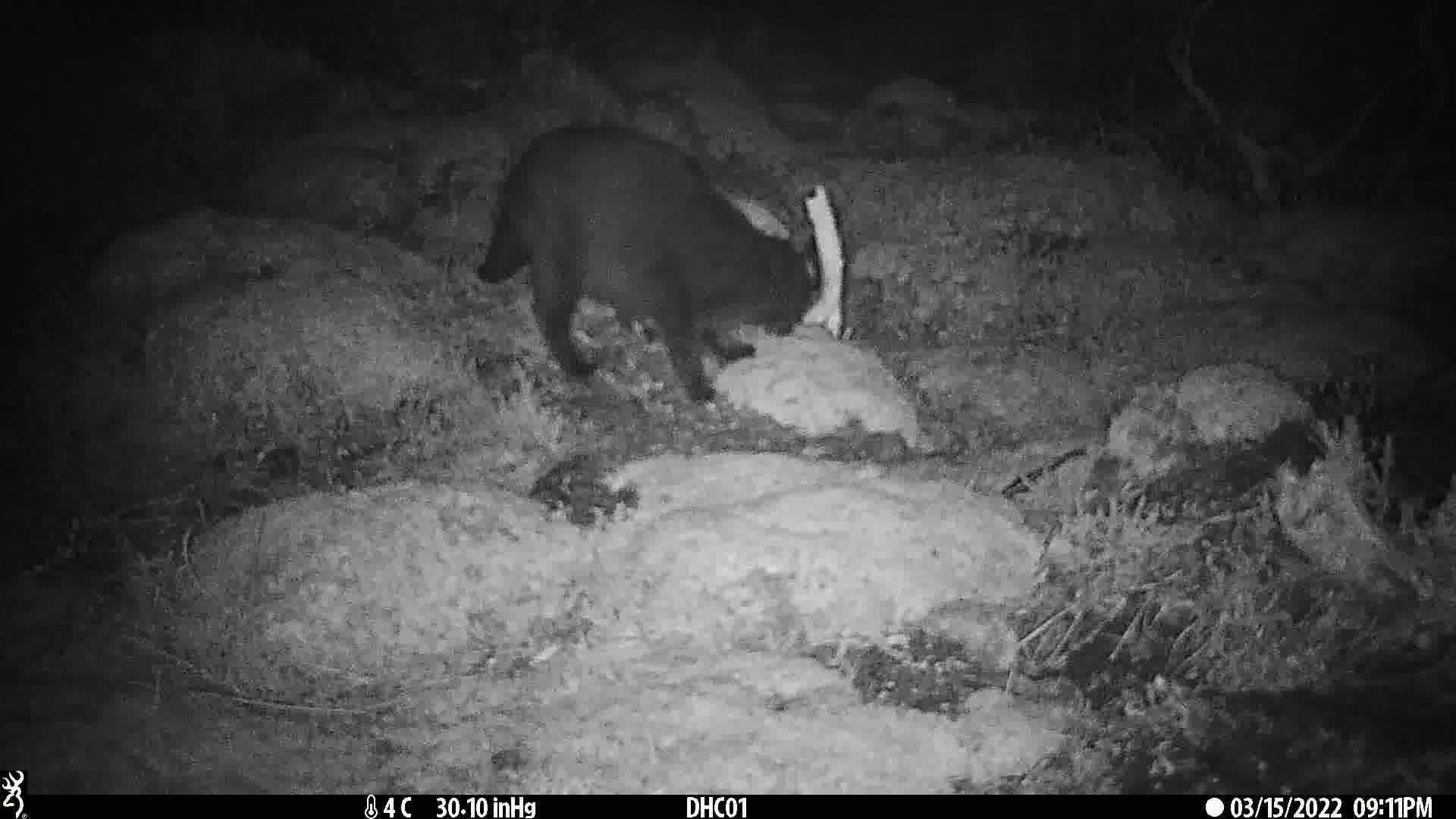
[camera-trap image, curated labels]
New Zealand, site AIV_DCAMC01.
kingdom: Animalia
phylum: Chordata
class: Mammalia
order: Carnivora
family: Felidae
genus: Felis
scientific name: Felis catus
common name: domestic cat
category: cat